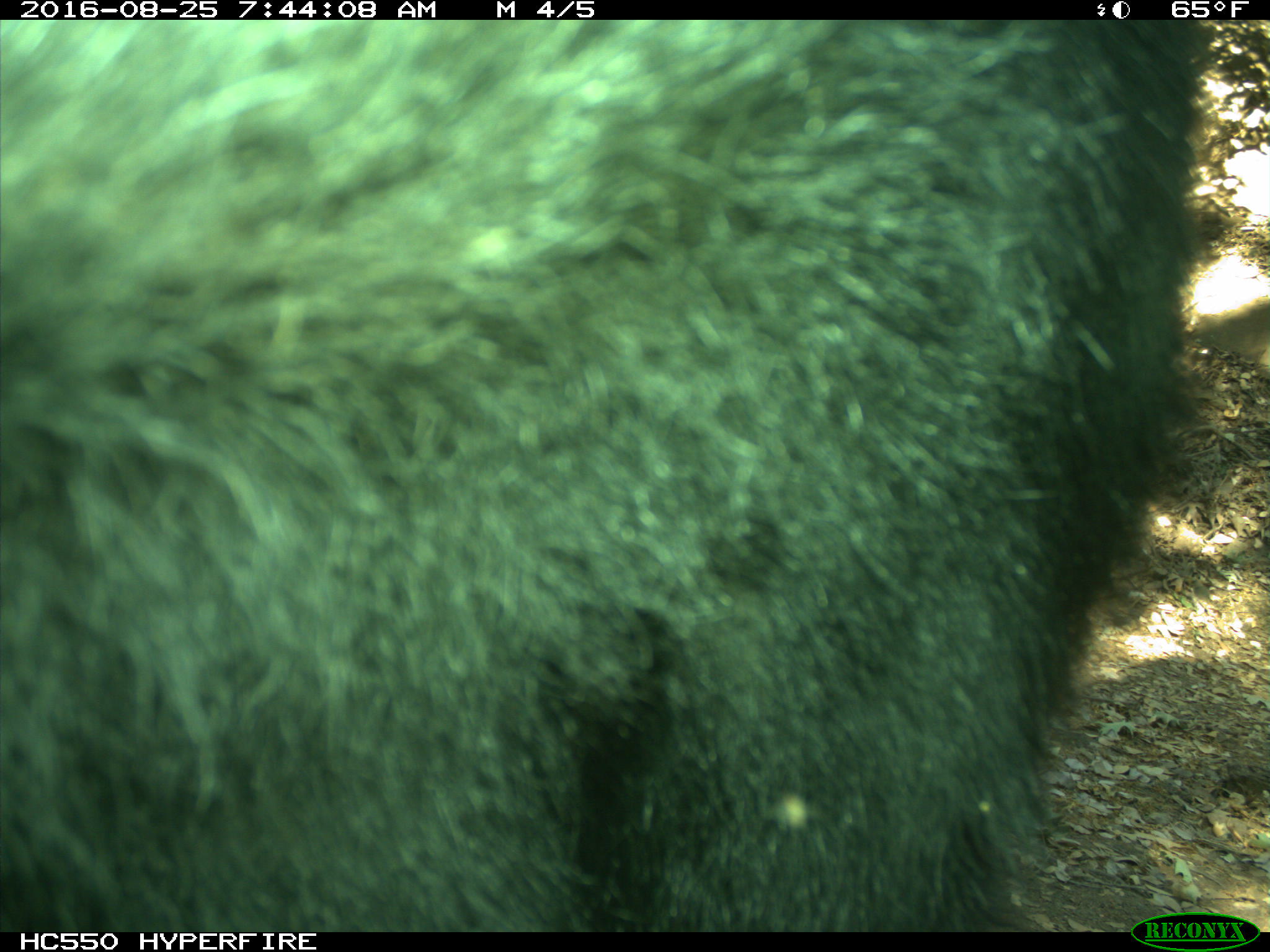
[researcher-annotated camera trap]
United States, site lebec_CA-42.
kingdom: Animalia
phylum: Chordata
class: Mammalia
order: Carnivora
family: Ursidae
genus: Ursus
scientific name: Ursus americanus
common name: american black bear